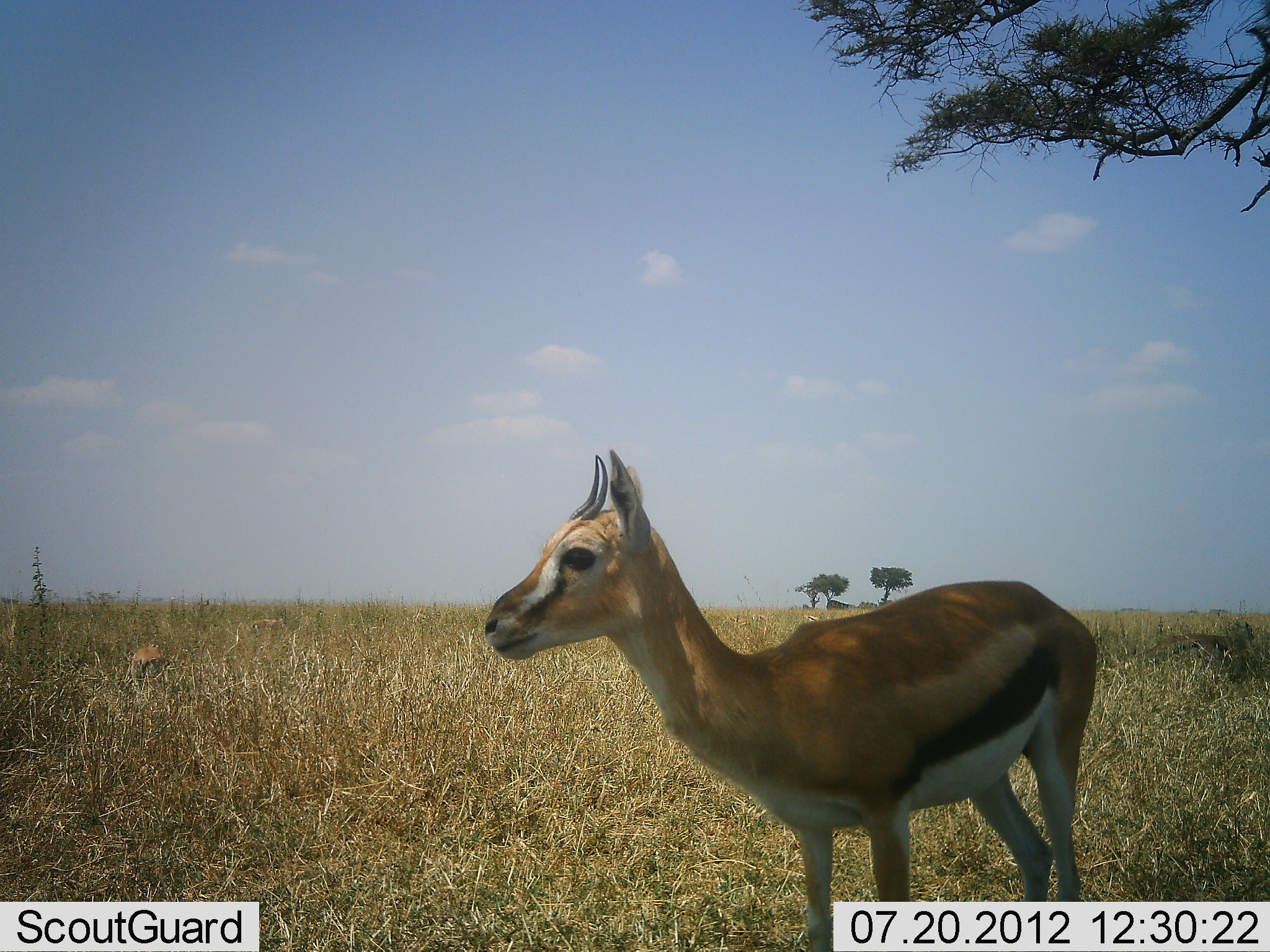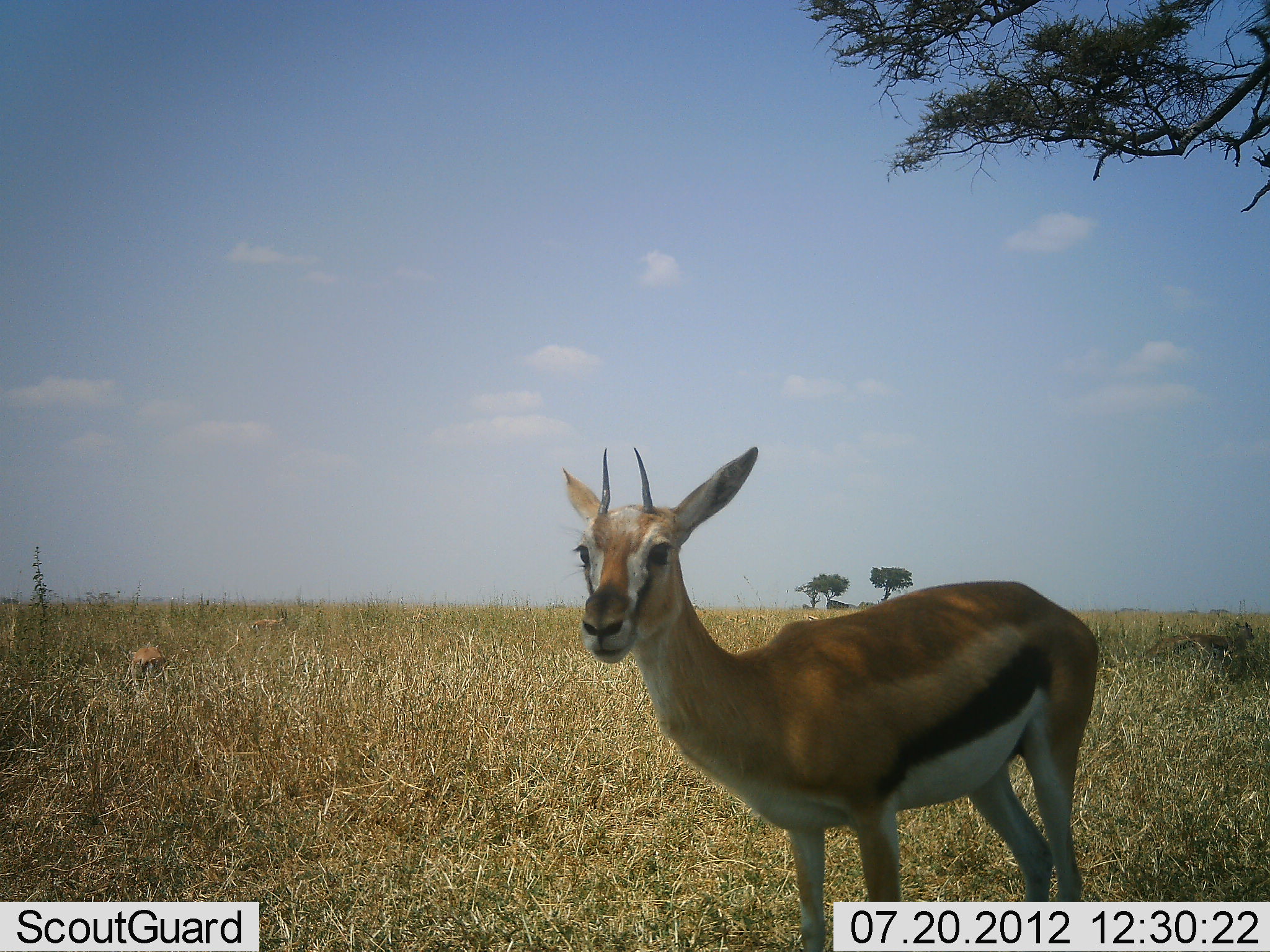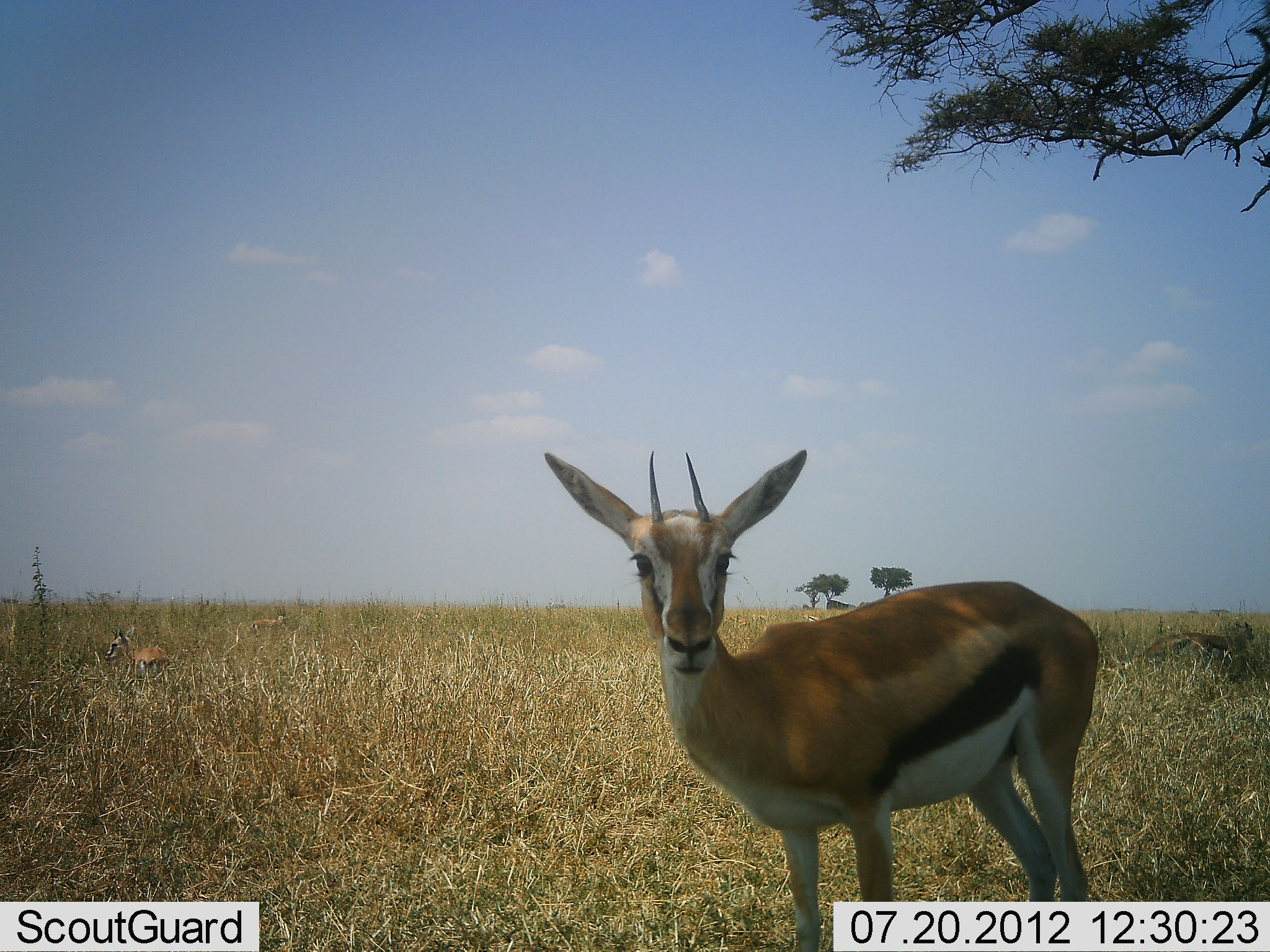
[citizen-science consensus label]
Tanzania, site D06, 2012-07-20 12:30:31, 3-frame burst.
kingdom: Animalia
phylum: Chordata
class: Mammalia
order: Artiodactyla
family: Bovidae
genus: Eudorcas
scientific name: Eudorcas thomsonii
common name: thomson's gazelle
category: gazellethomsons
Gazellethomsons (thomson's gazelle) (Eudorcas thomsonii), count 2. Behavior (volunteer vote fractions): standing 90%, resting 10%, moving 10%, interacting 0%. Young present (vote fraction): 10%. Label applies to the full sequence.